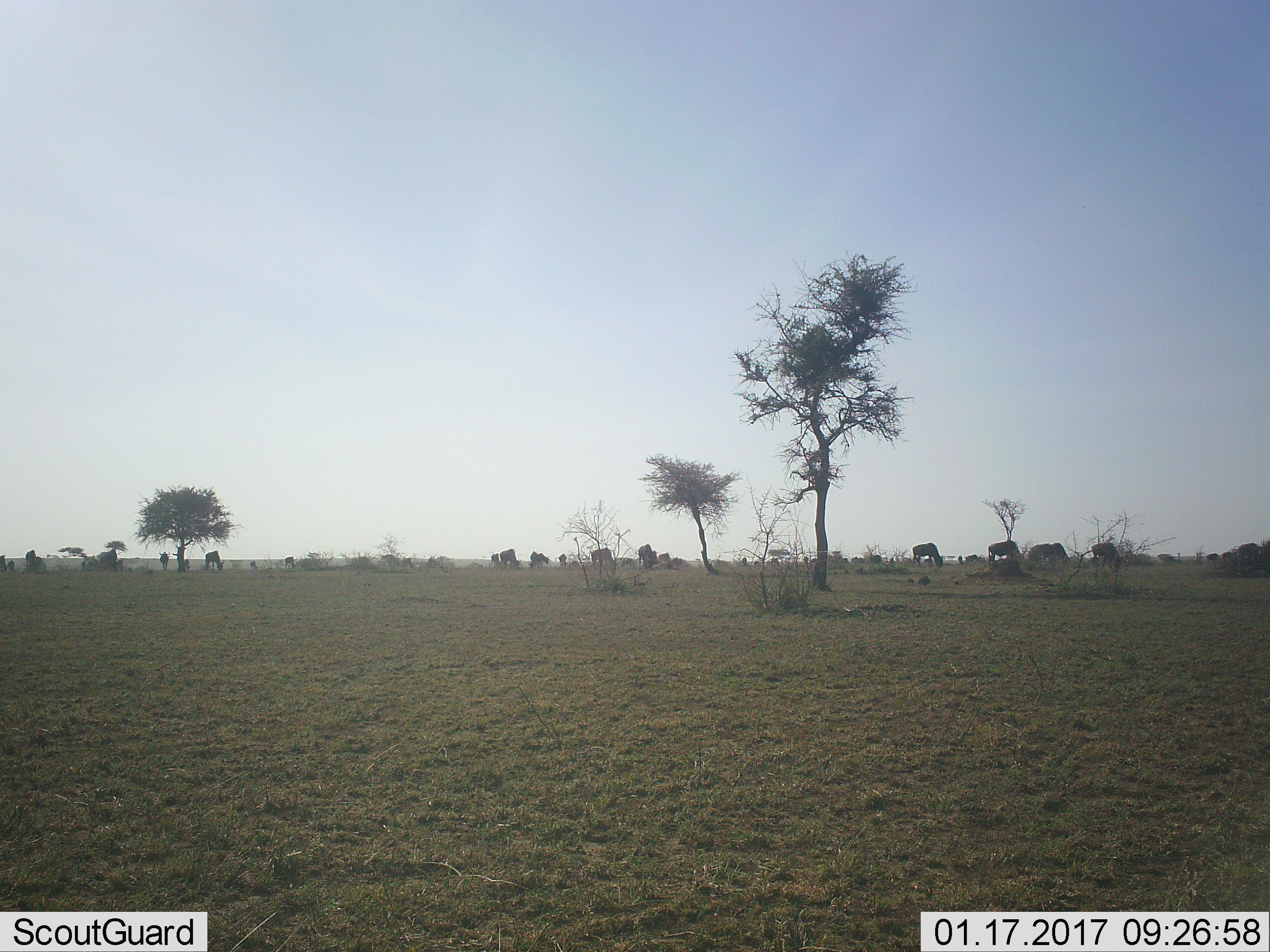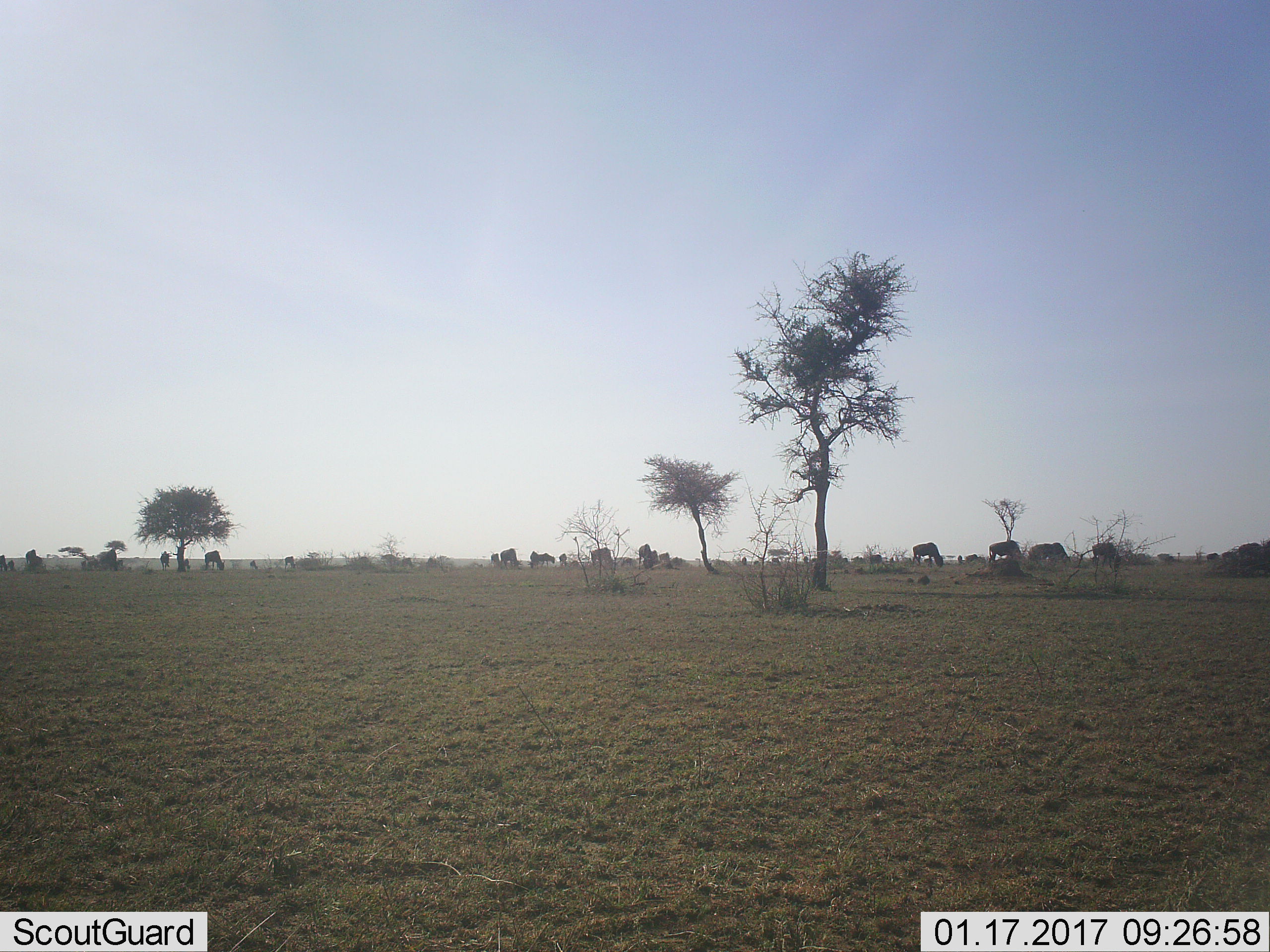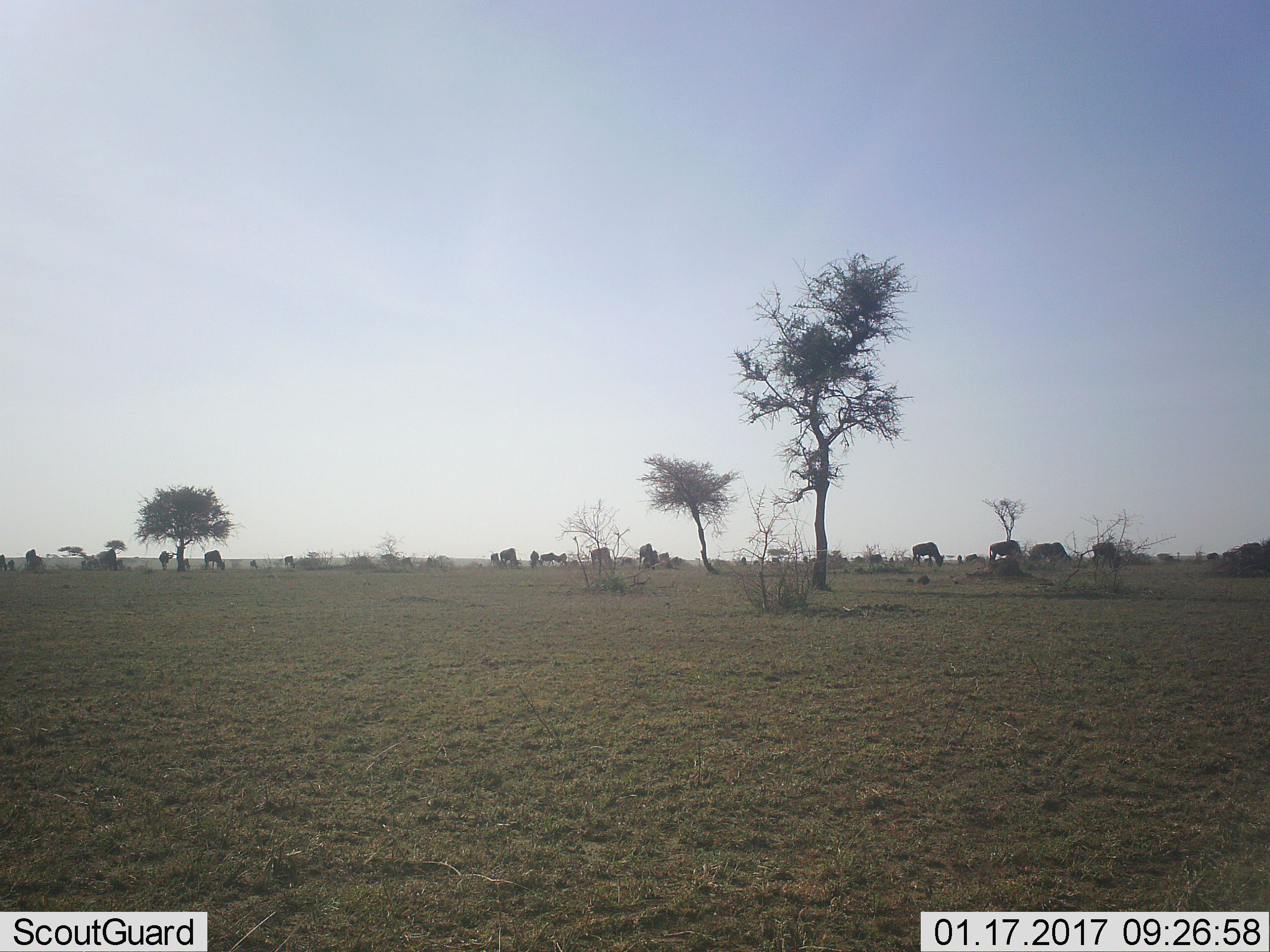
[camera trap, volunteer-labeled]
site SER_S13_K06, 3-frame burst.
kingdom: Animalia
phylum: Chordata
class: Mammalia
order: Artiodactyla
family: Bovidae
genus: Connochaetes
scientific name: Connochaetes taurinus taurinus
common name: blue wildebeest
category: wildebeestblue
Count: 11-50.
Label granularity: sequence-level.